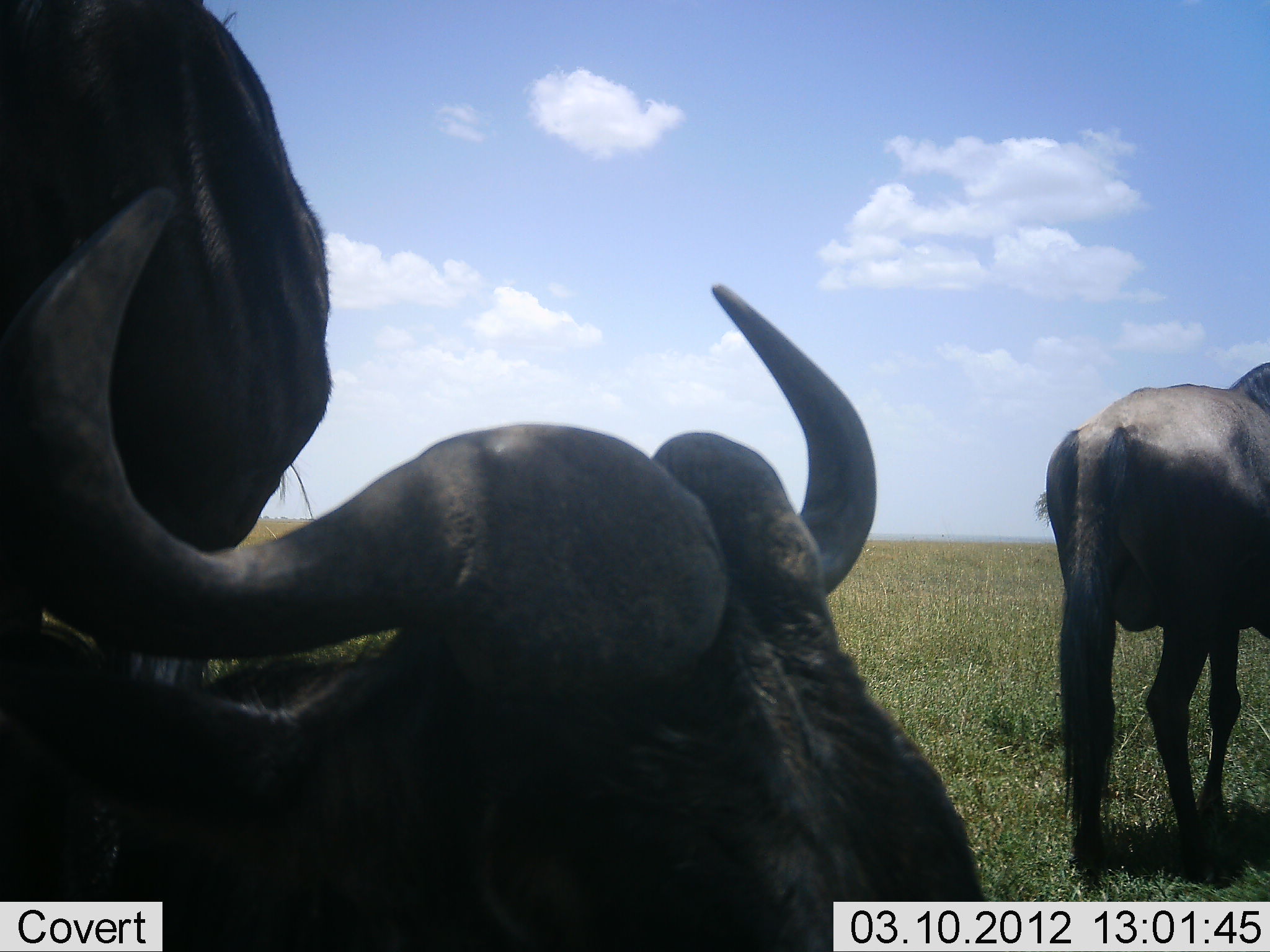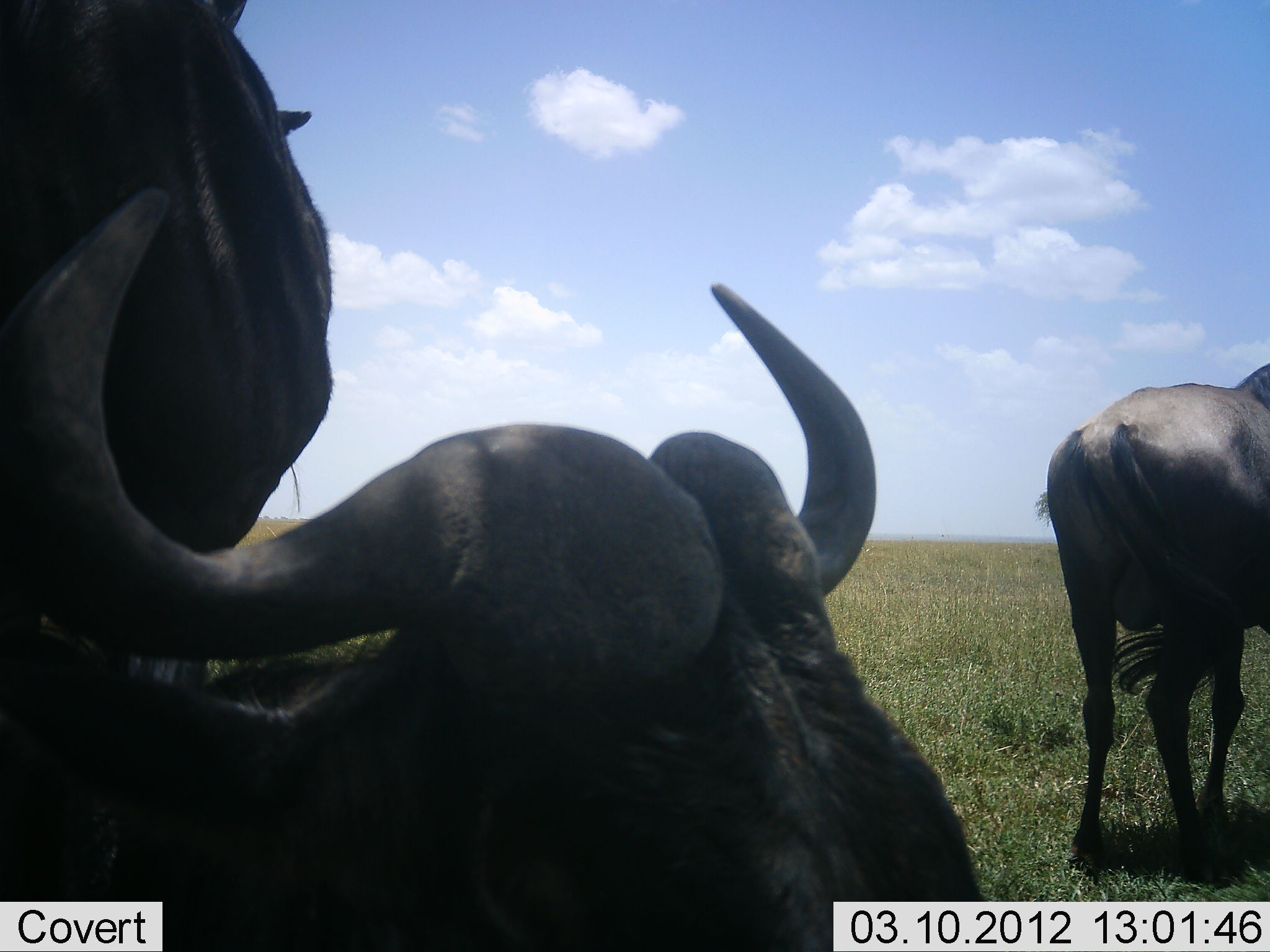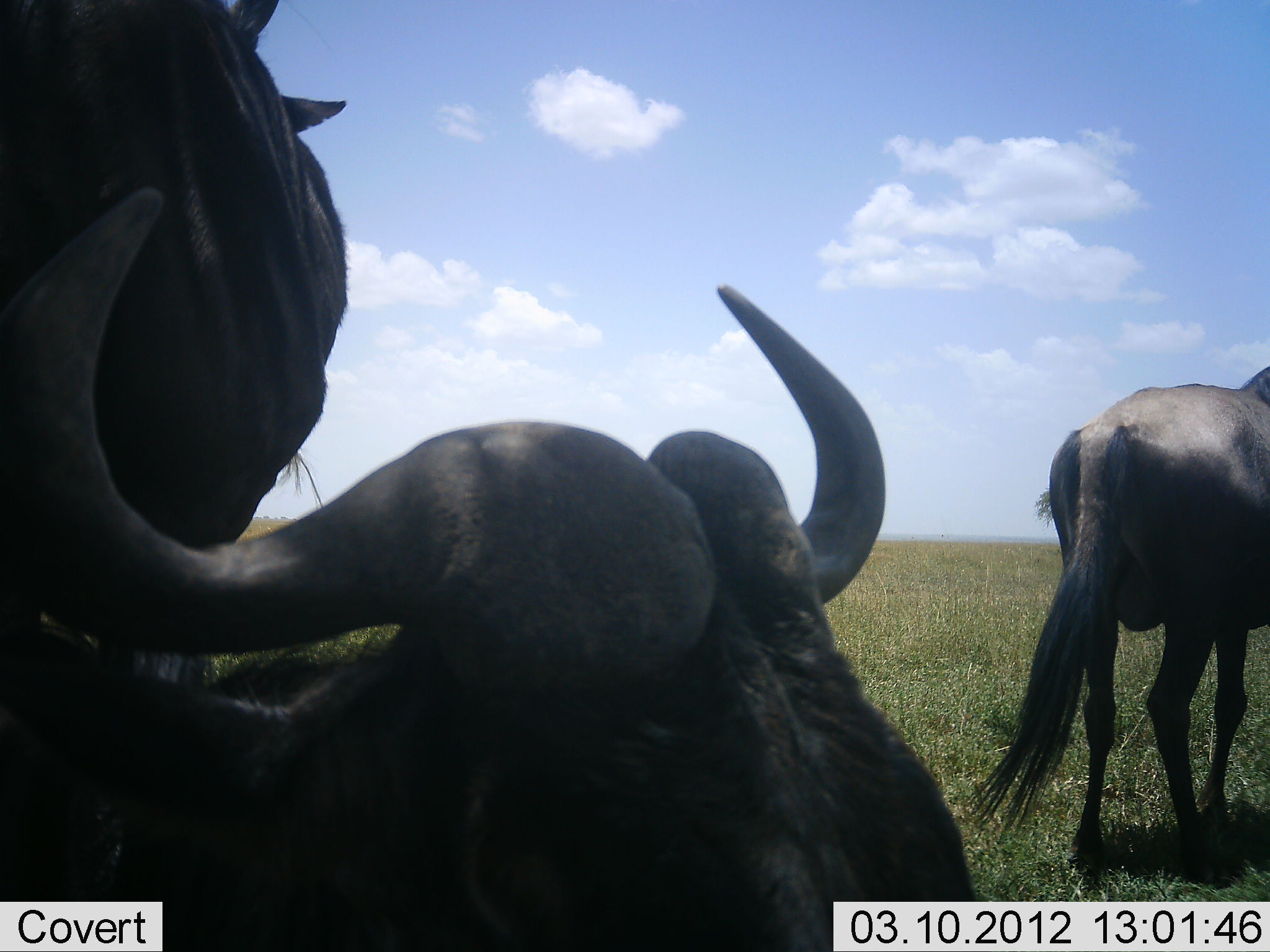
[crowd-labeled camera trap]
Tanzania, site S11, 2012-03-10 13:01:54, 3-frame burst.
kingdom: Animalia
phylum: Chordata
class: Mammalia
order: Artiodactyla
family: Bovidae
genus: Connochaetes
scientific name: Connochaetes taurinus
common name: blue wildebeest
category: wildebeest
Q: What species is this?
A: Wildebeest (blue wildebeest) (Connochaetes taurinus).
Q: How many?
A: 3.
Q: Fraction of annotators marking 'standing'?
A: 91%.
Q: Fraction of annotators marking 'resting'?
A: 78%.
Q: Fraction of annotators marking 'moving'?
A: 4%.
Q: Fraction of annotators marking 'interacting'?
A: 0%.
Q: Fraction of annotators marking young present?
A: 0%.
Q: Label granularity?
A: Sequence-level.